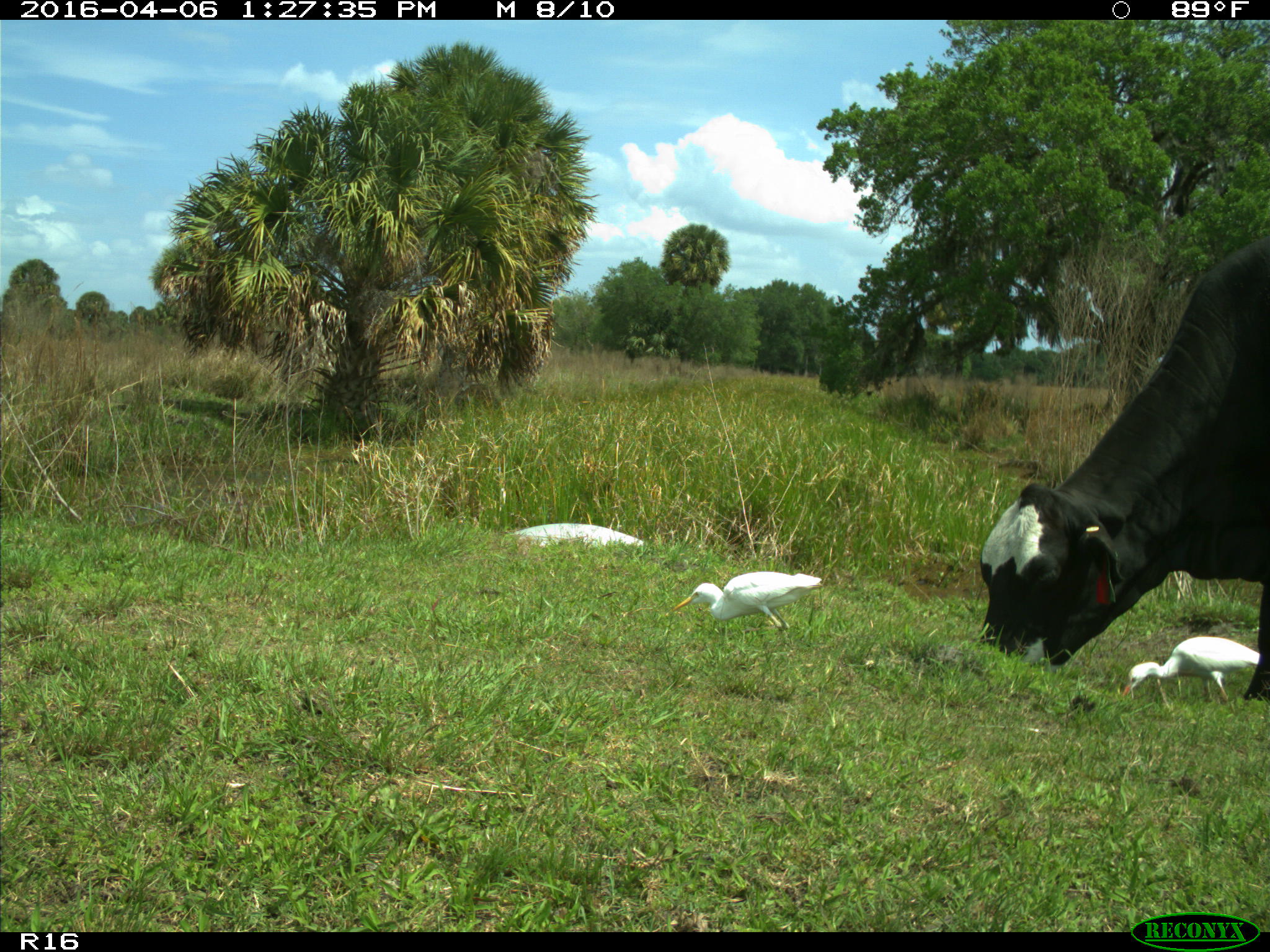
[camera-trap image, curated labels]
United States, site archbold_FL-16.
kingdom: Animalia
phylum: Chordata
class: Mammalia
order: Artiodactyla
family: Bovidae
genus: Bos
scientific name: Bos taurus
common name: domestic cow